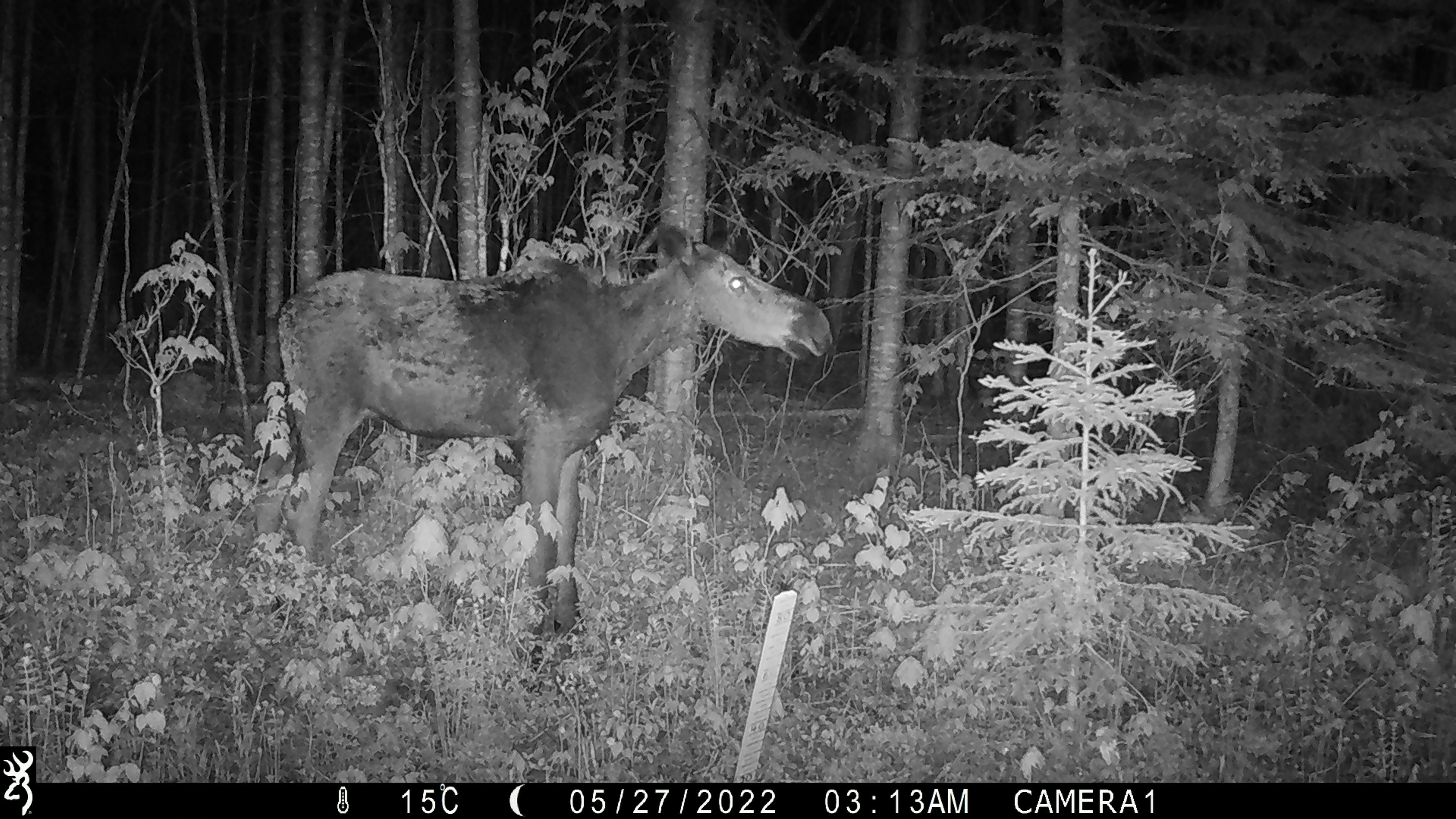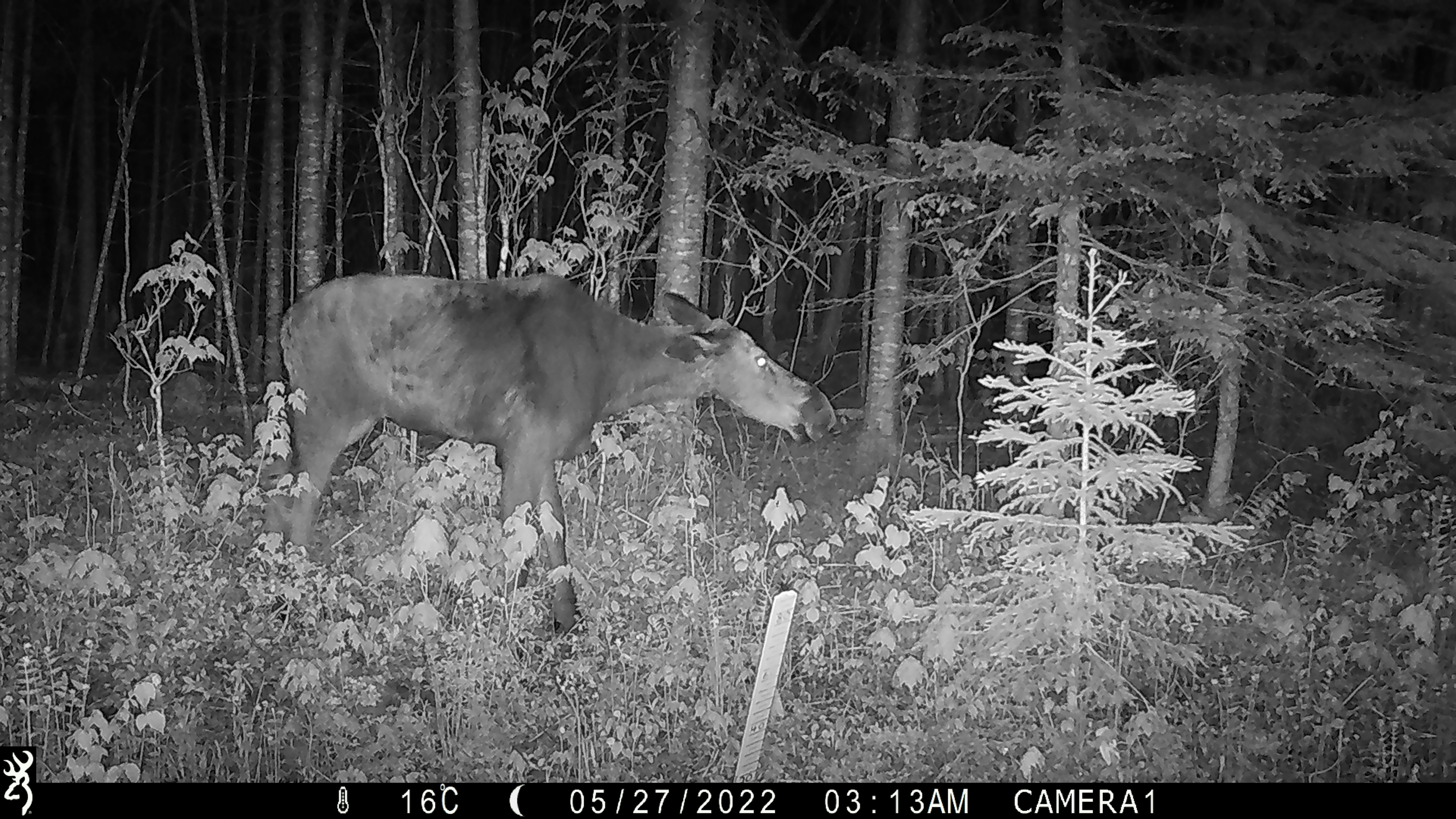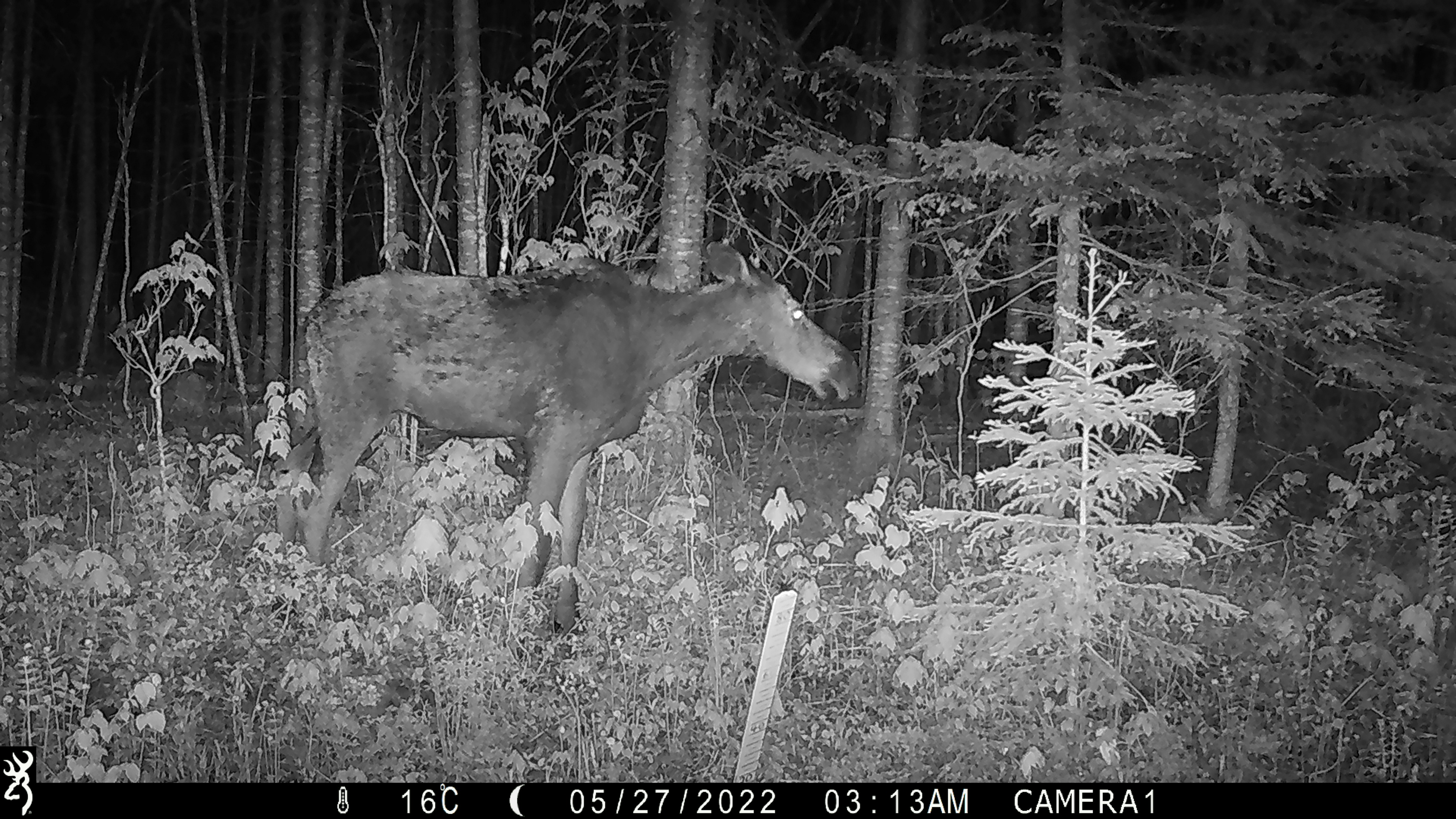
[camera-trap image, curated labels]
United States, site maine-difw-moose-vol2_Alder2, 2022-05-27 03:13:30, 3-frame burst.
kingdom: Animalia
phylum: Chordata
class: Mammalia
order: Artiodactyla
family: Cervidae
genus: Alces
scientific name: Alces alces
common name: moose